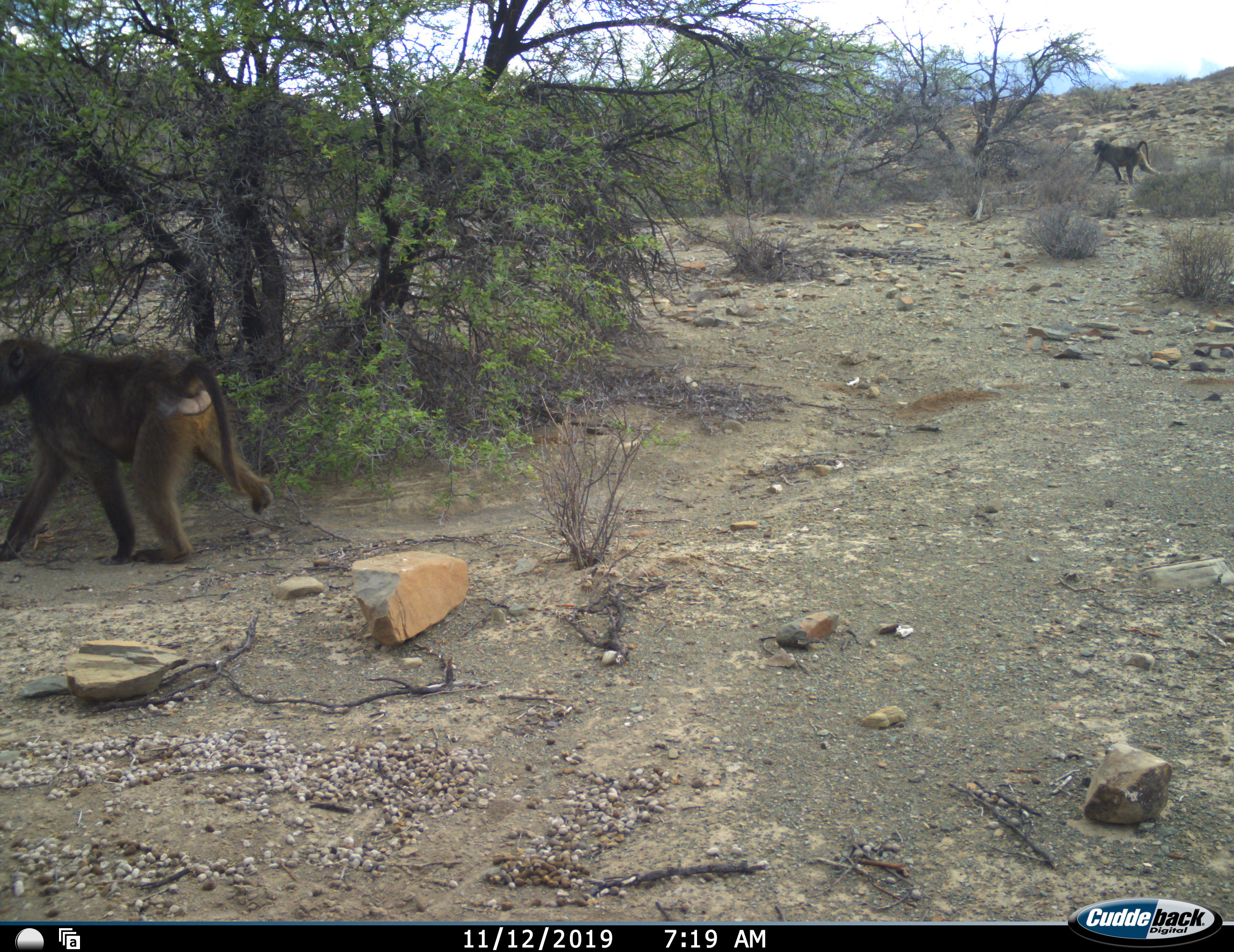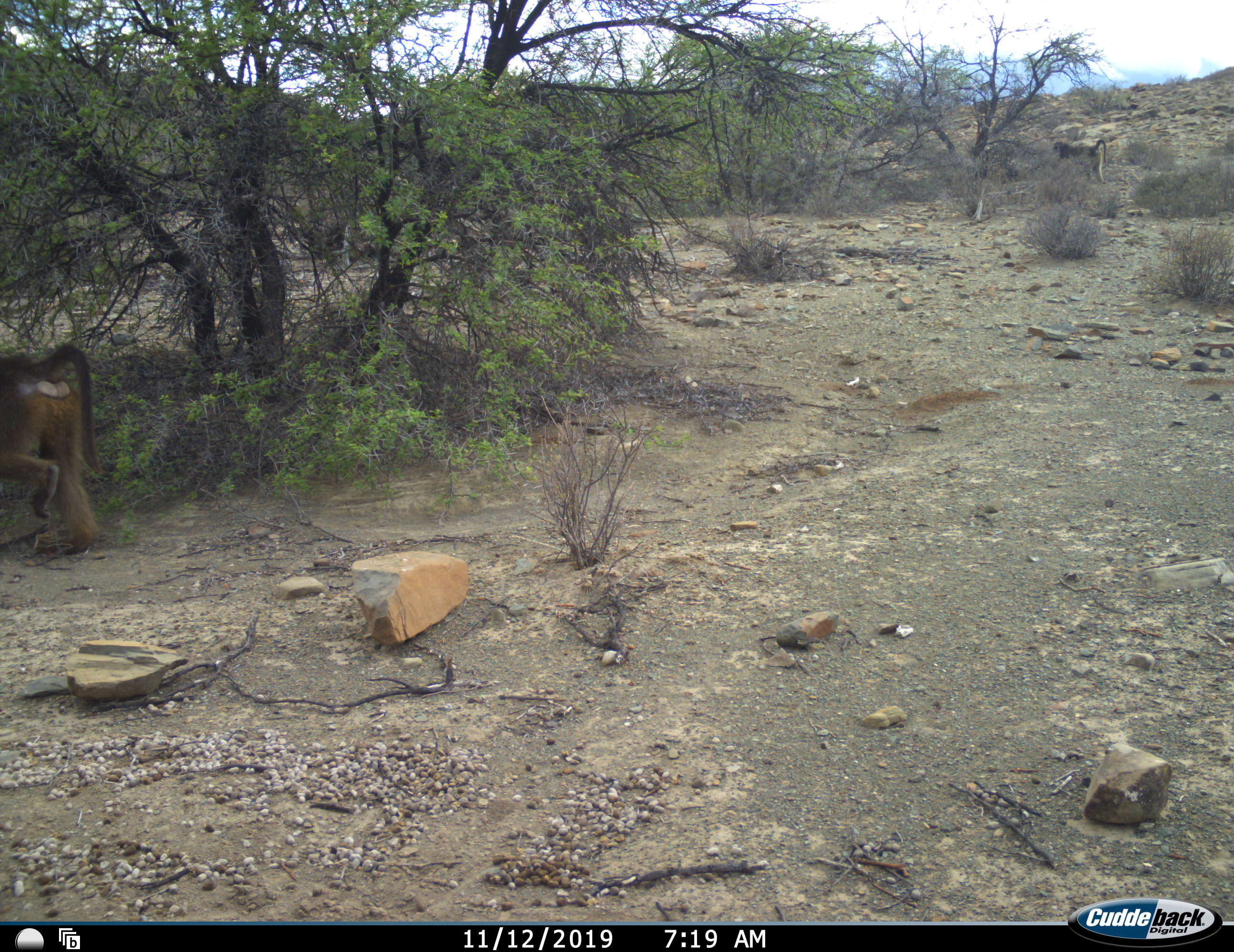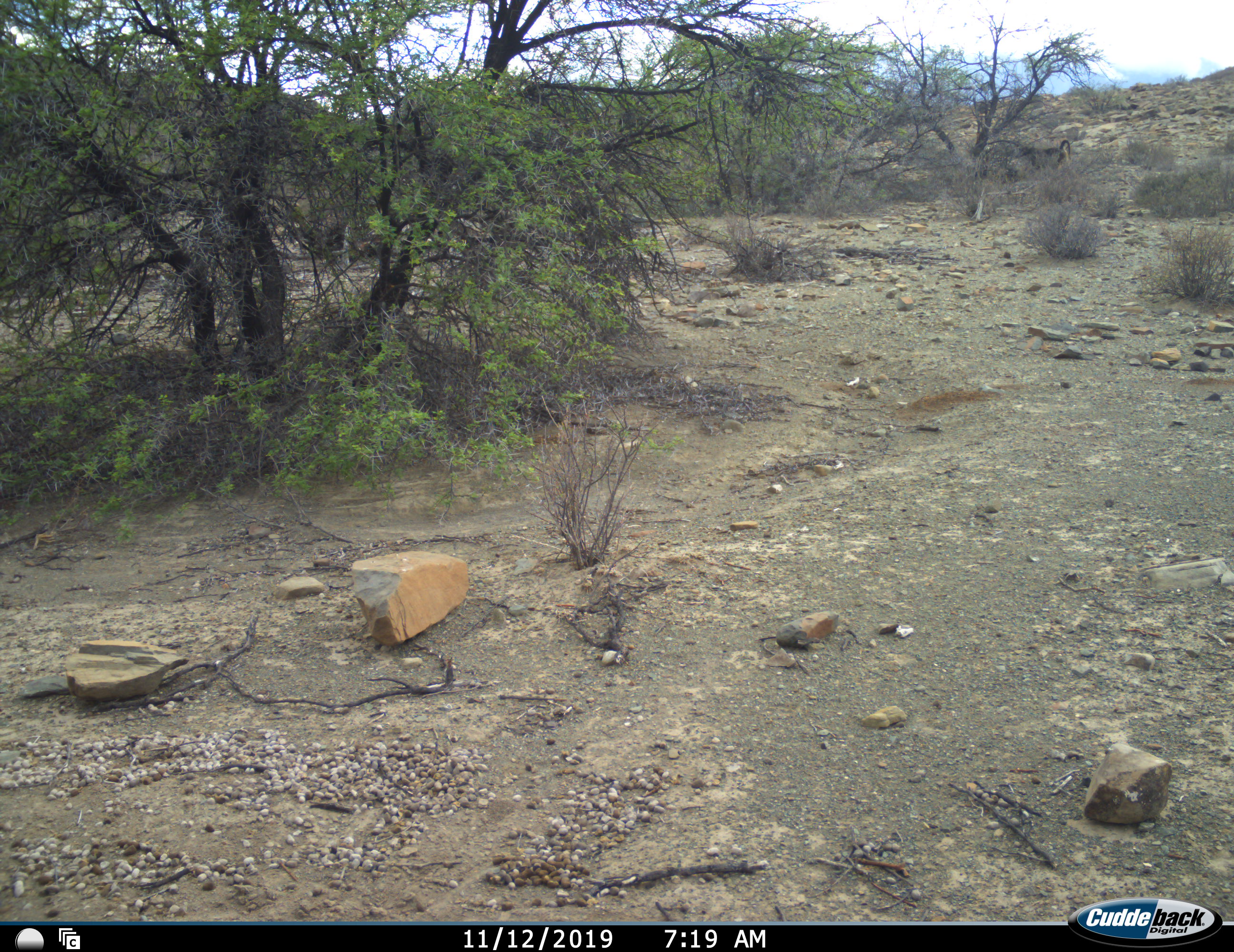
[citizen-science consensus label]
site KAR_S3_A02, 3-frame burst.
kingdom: Animalia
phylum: Chordata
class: Mammalia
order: Primates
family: Cercopithecidae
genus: Papio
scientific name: Papio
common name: baboon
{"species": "baboon (Papio)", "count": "2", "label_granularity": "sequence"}